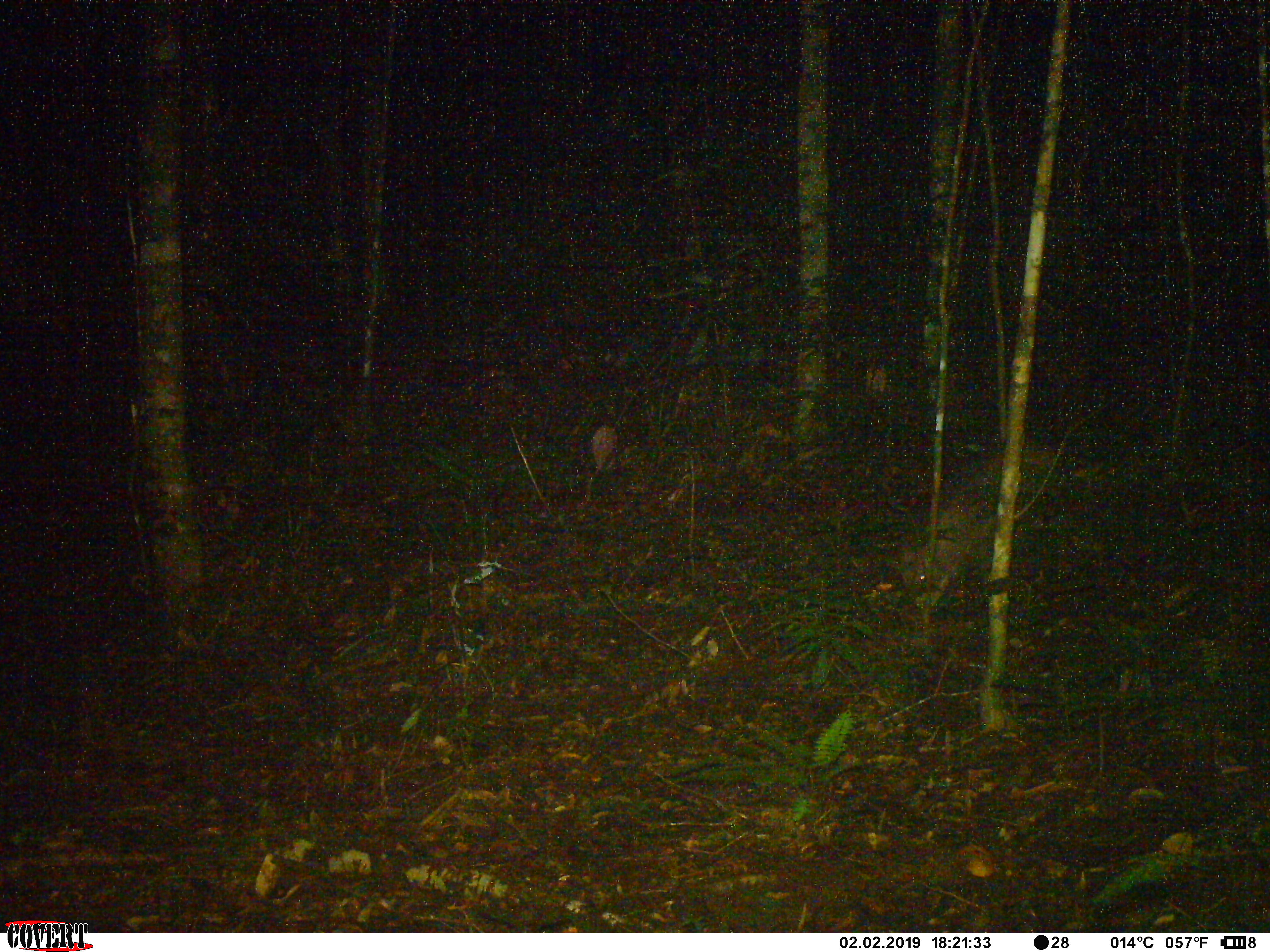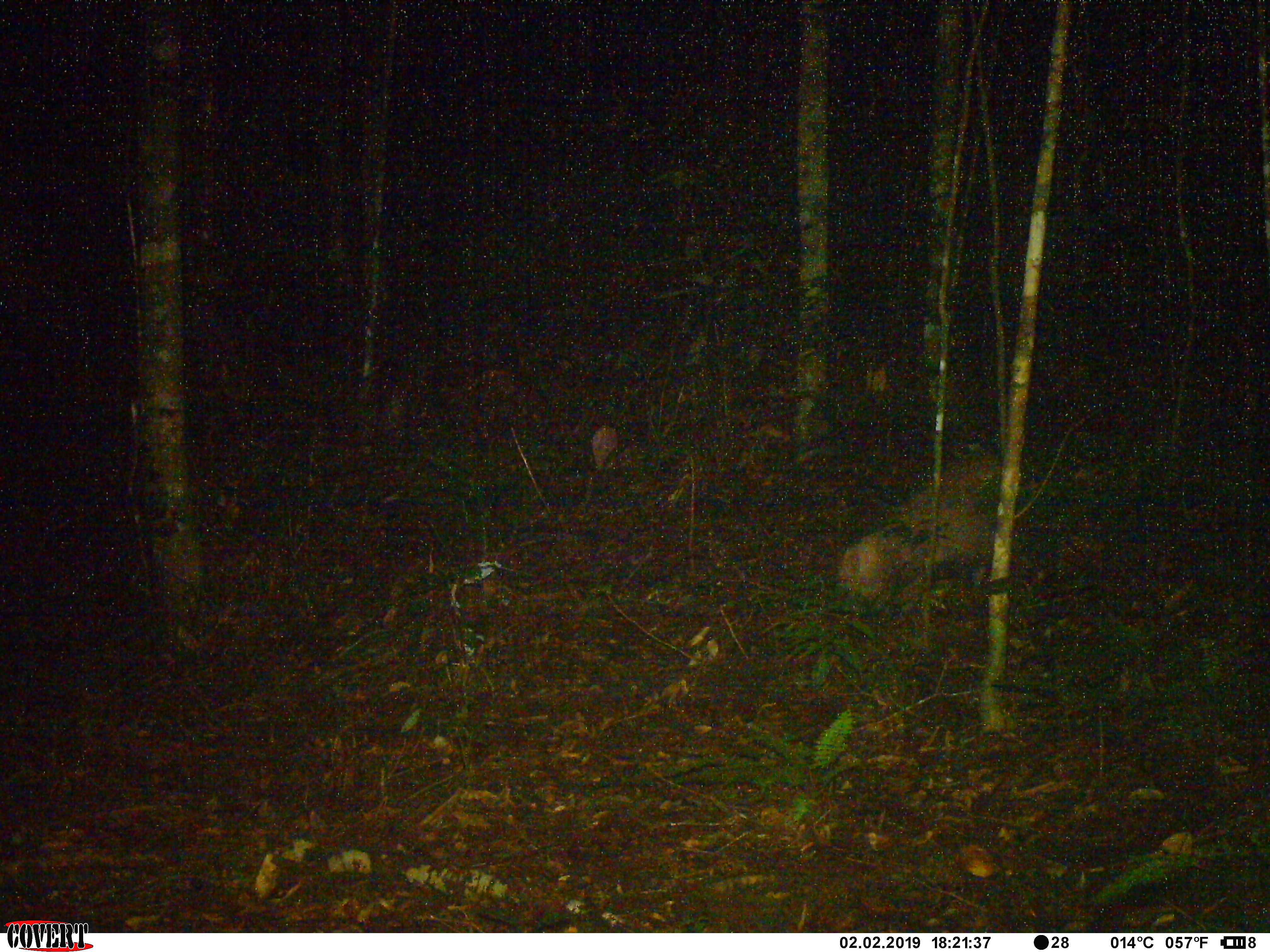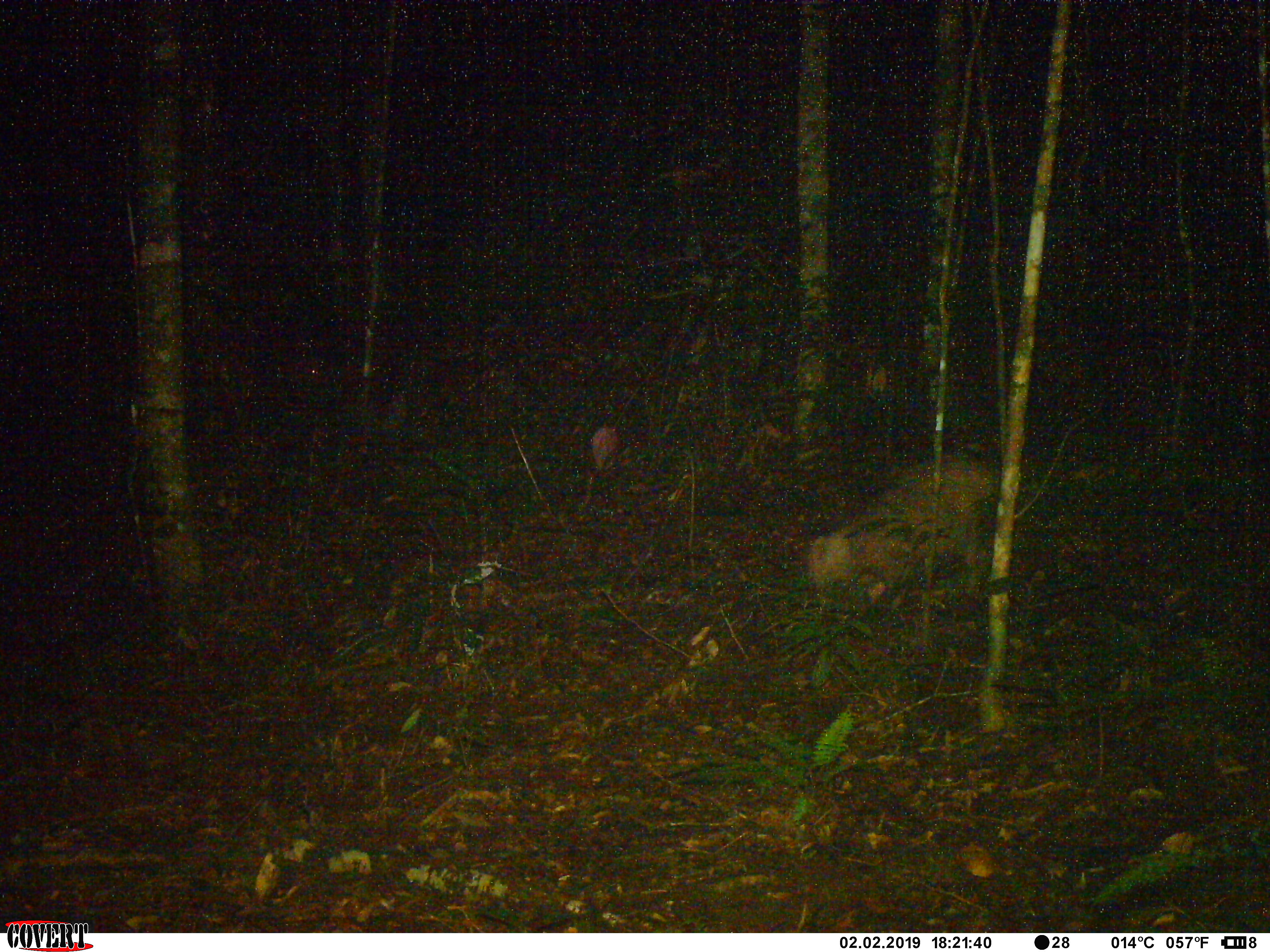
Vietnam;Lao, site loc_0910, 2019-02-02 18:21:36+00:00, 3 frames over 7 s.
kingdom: Animalia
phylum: Chordata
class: Mammalia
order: Artiodactyla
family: Suidae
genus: Sus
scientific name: Sus scrofa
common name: eurasian wild pig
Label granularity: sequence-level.